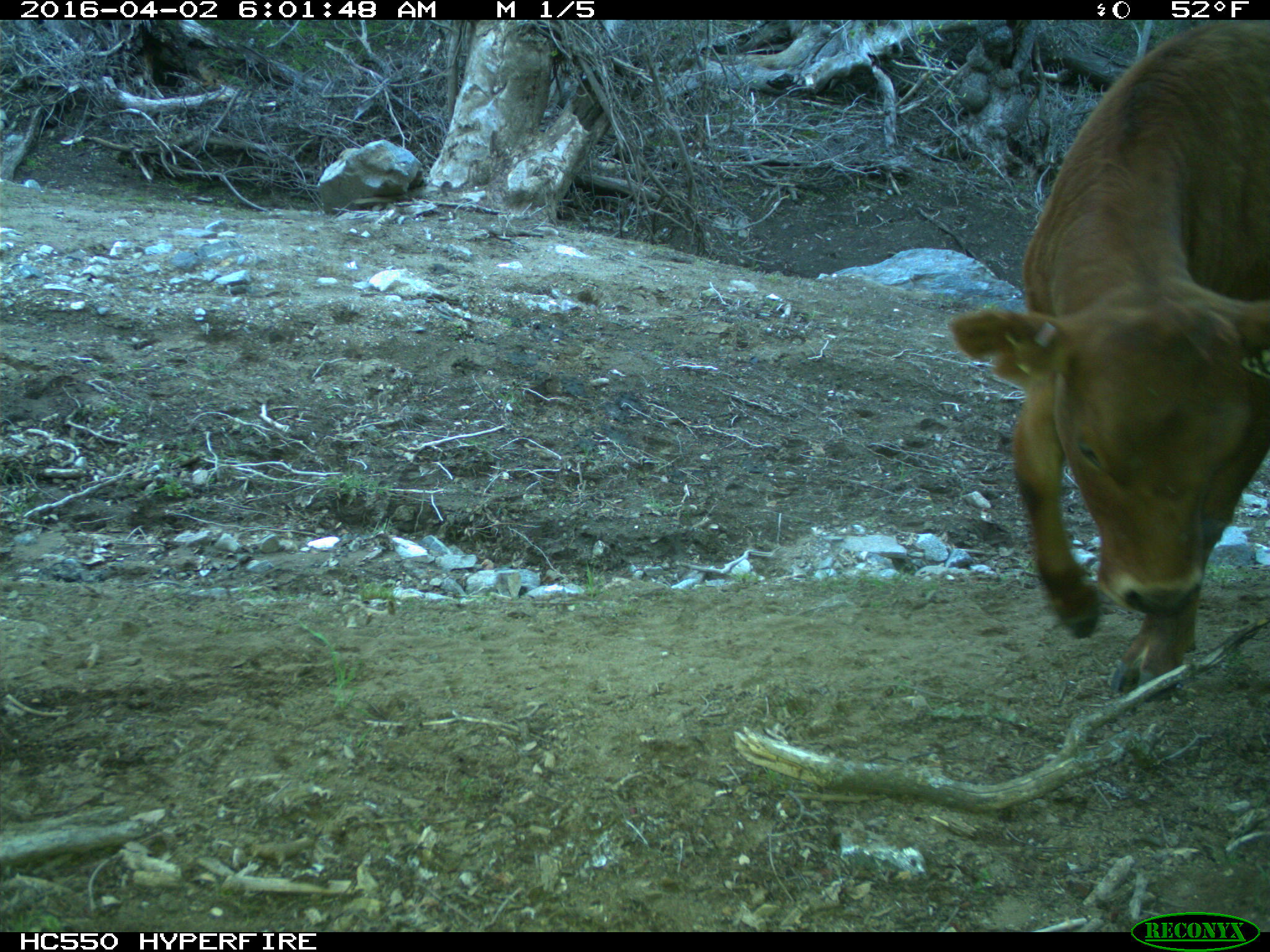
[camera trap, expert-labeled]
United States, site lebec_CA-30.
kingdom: Animalia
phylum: Chordata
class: Mammalia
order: Artiodactyla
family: Bovidae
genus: Bos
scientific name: Bos taurus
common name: domestic cow